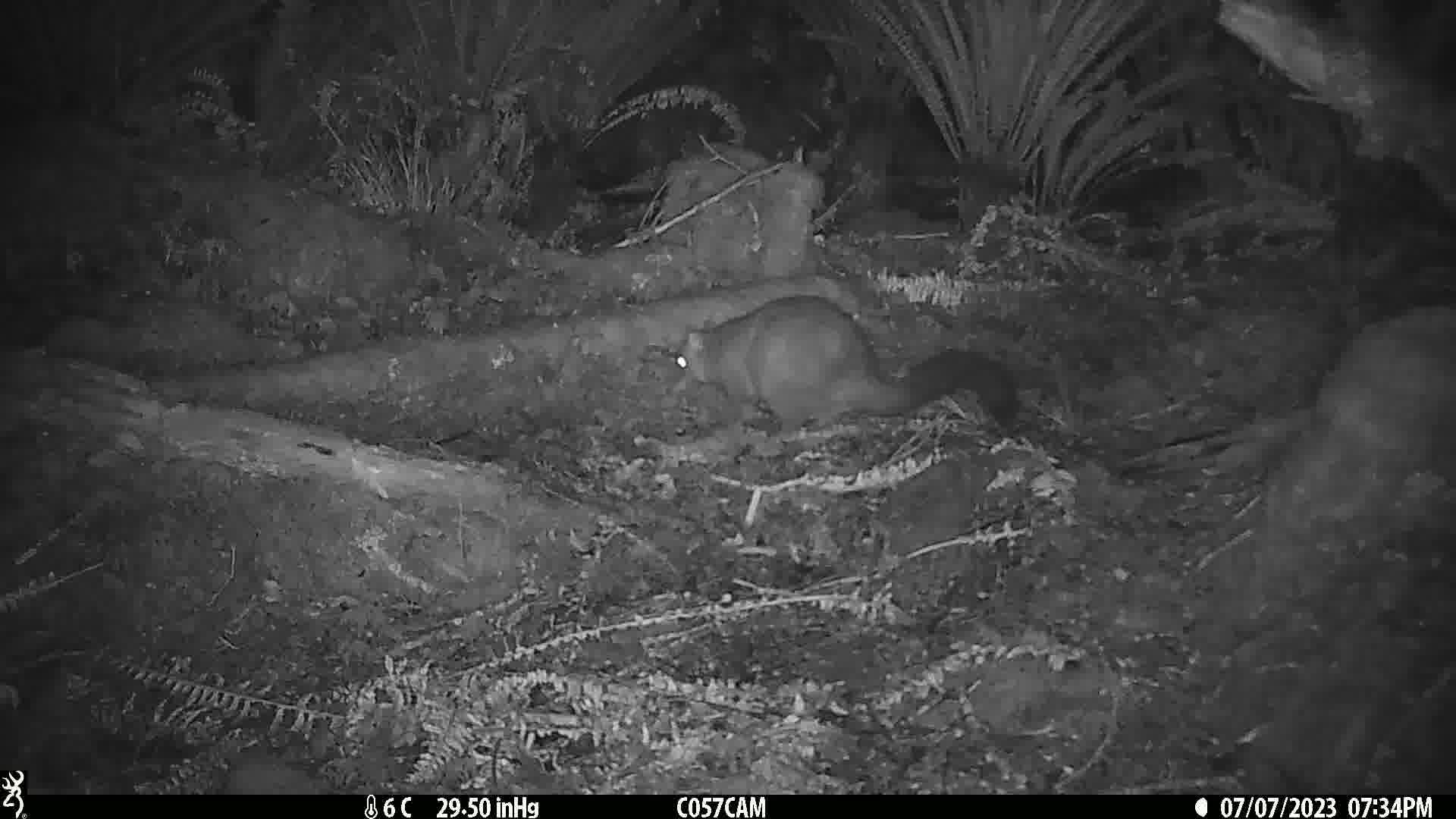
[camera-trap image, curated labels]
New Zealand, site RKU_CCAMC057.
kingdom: Animalia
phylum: Chordata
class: Mammalia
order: Diprotodontia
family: Phalangeridae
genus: Trichosurus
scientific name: Trichosurus vulpecula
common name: common brushtail possum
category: possum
Possum (common brushtail possum) (Trichosurus vulpecula).